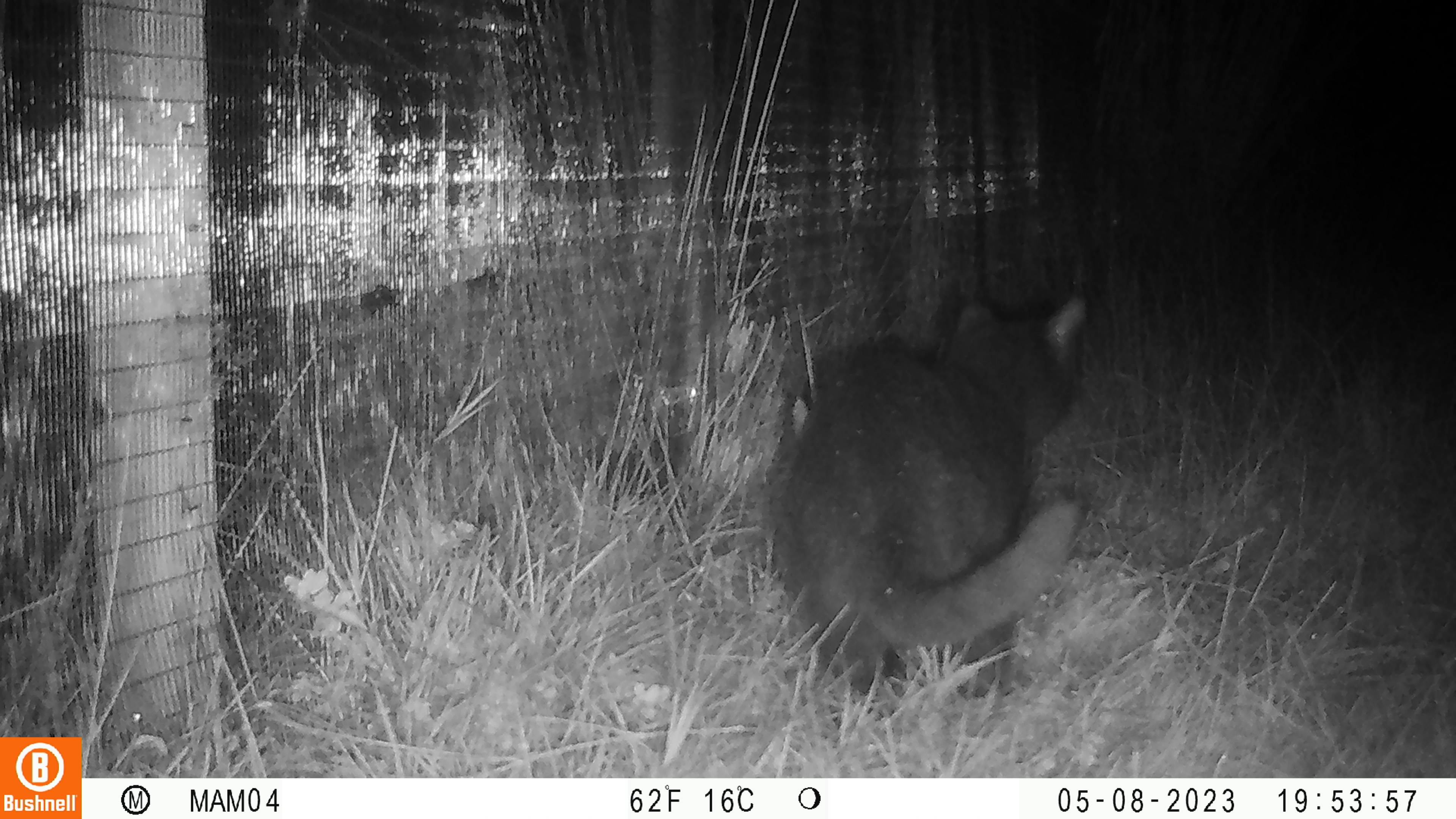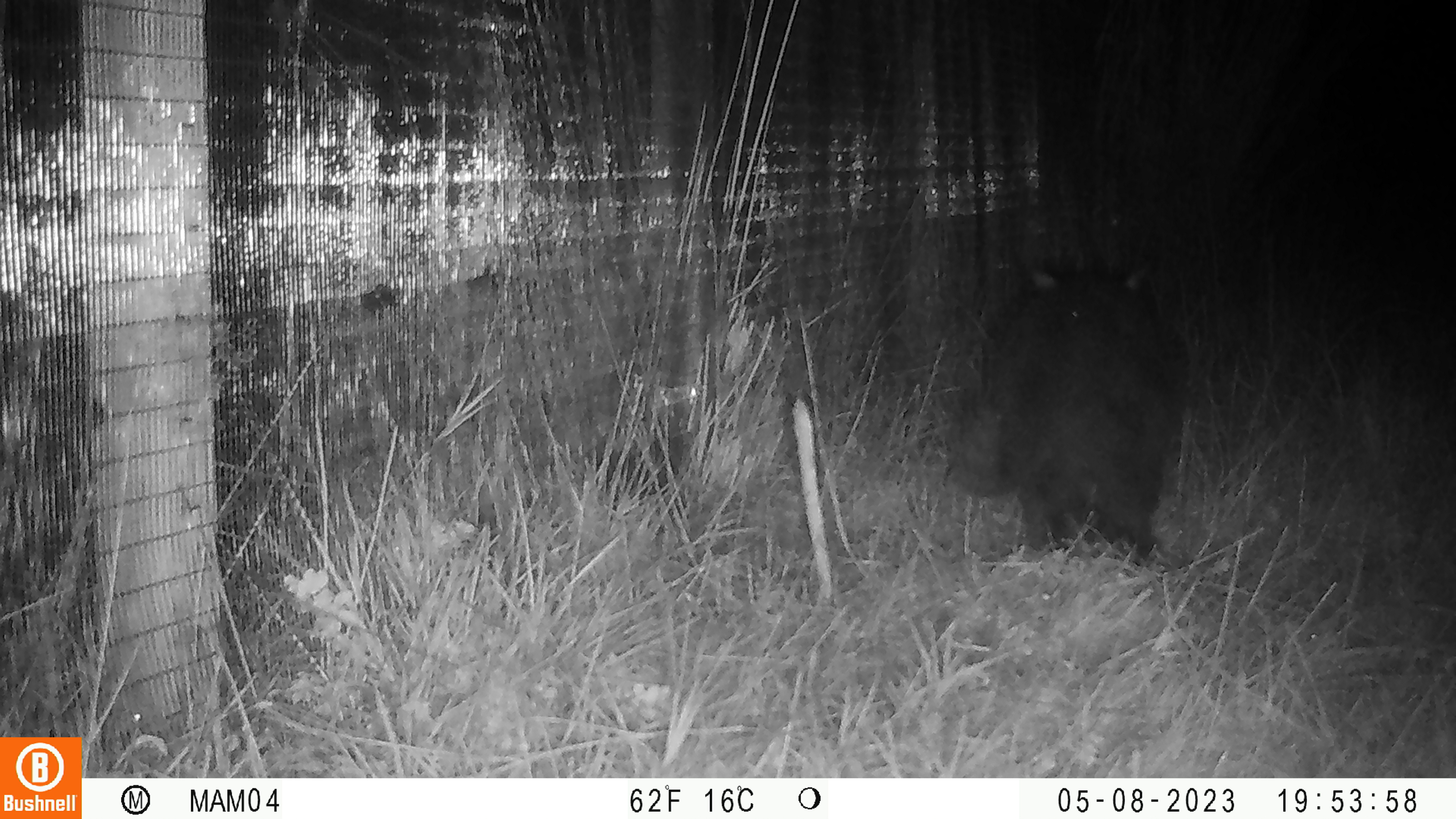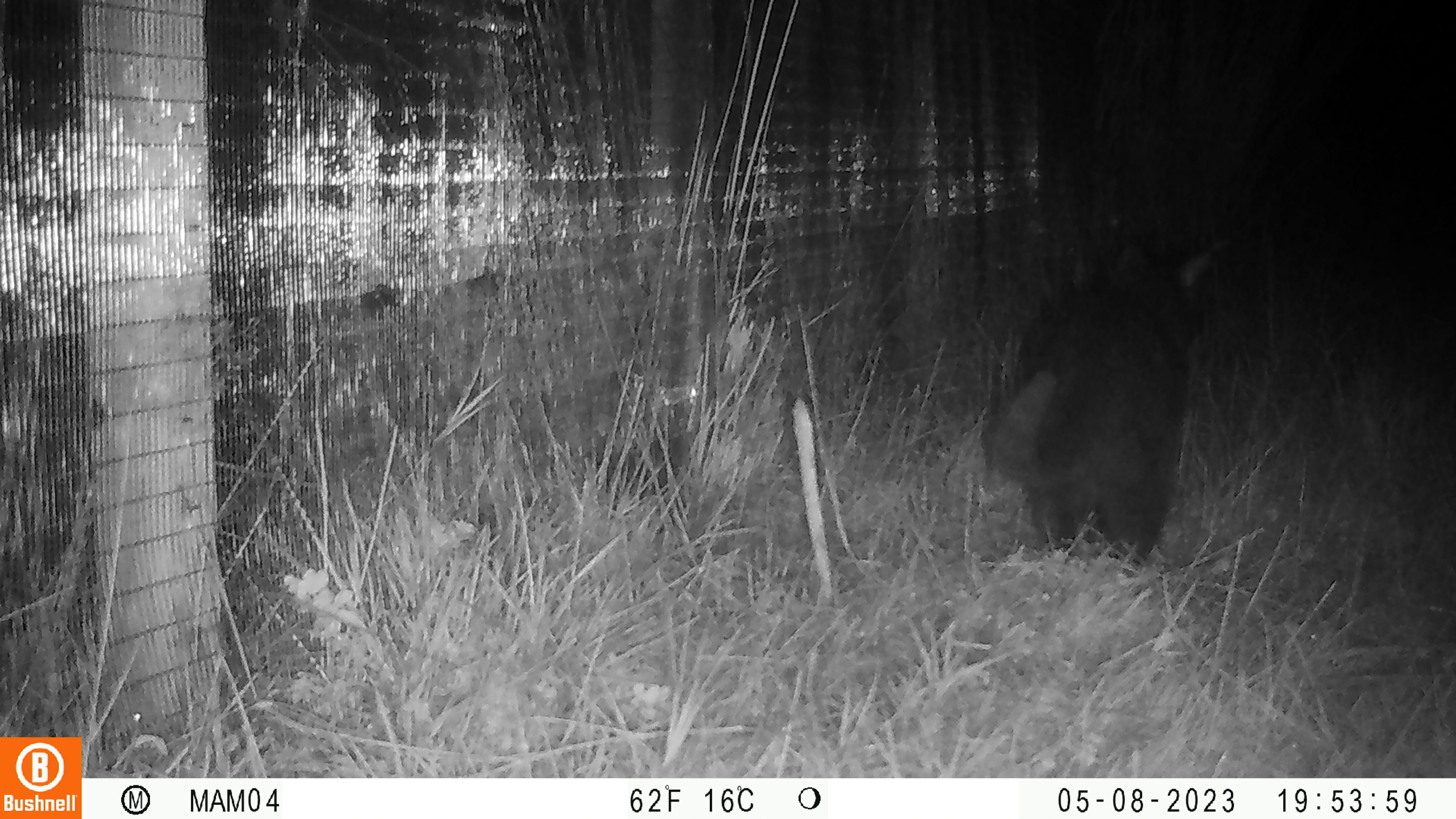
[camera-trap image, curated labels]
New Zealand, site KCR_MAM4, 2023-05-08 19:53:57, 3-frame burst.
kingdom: Animalia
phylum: Chordata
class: Mammalia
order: Carnivora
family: Felidae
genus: Felis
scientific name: Felis catus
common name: domestic cat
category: cat